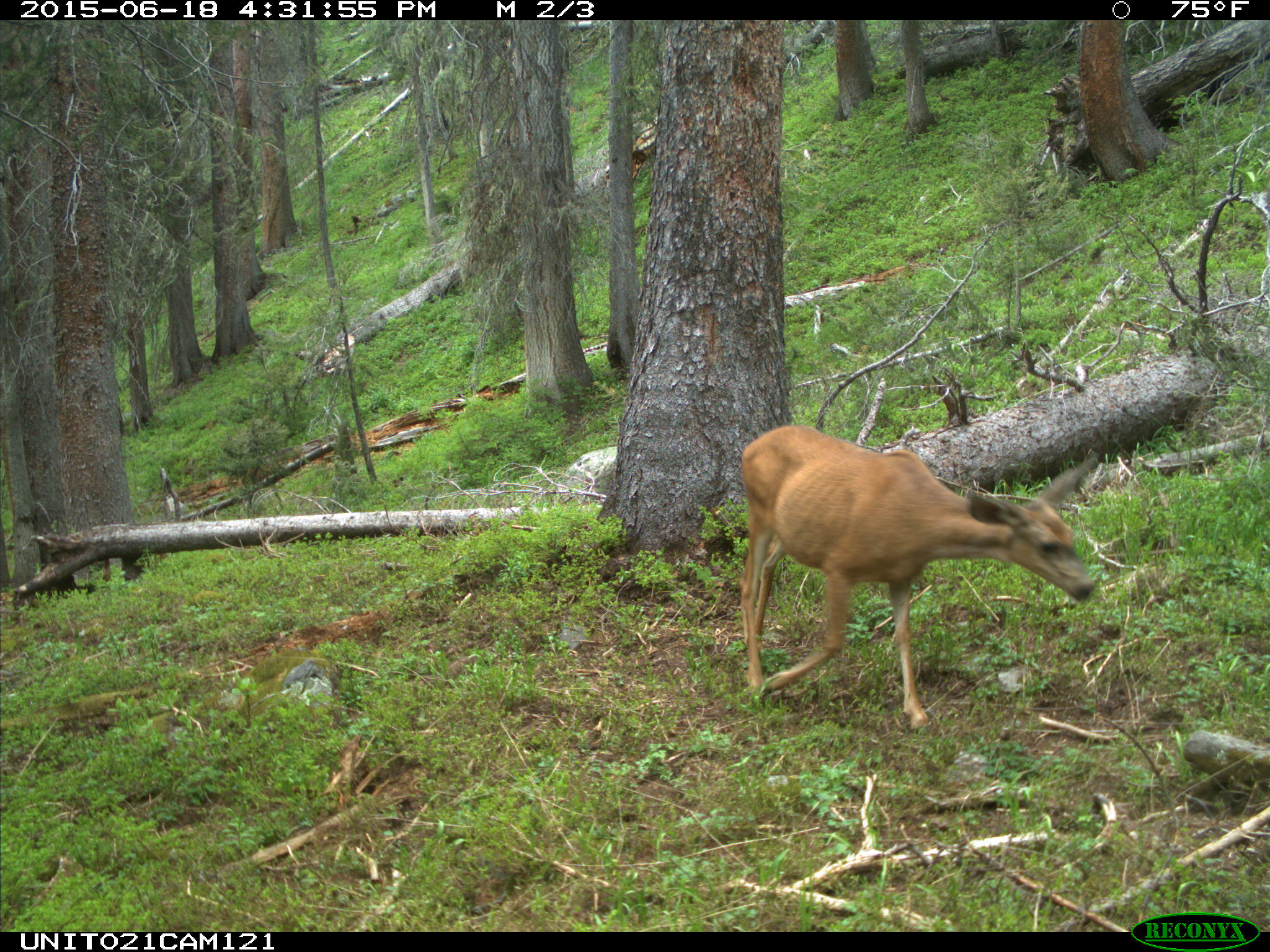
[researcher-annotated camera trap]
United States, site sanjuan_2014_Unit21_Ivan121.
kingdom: Animalia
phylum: Chordata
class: Mammalia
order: Artiodactyla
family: Cervidae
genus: Odocoileus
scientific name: Odocoileus hemionus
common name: mule deer